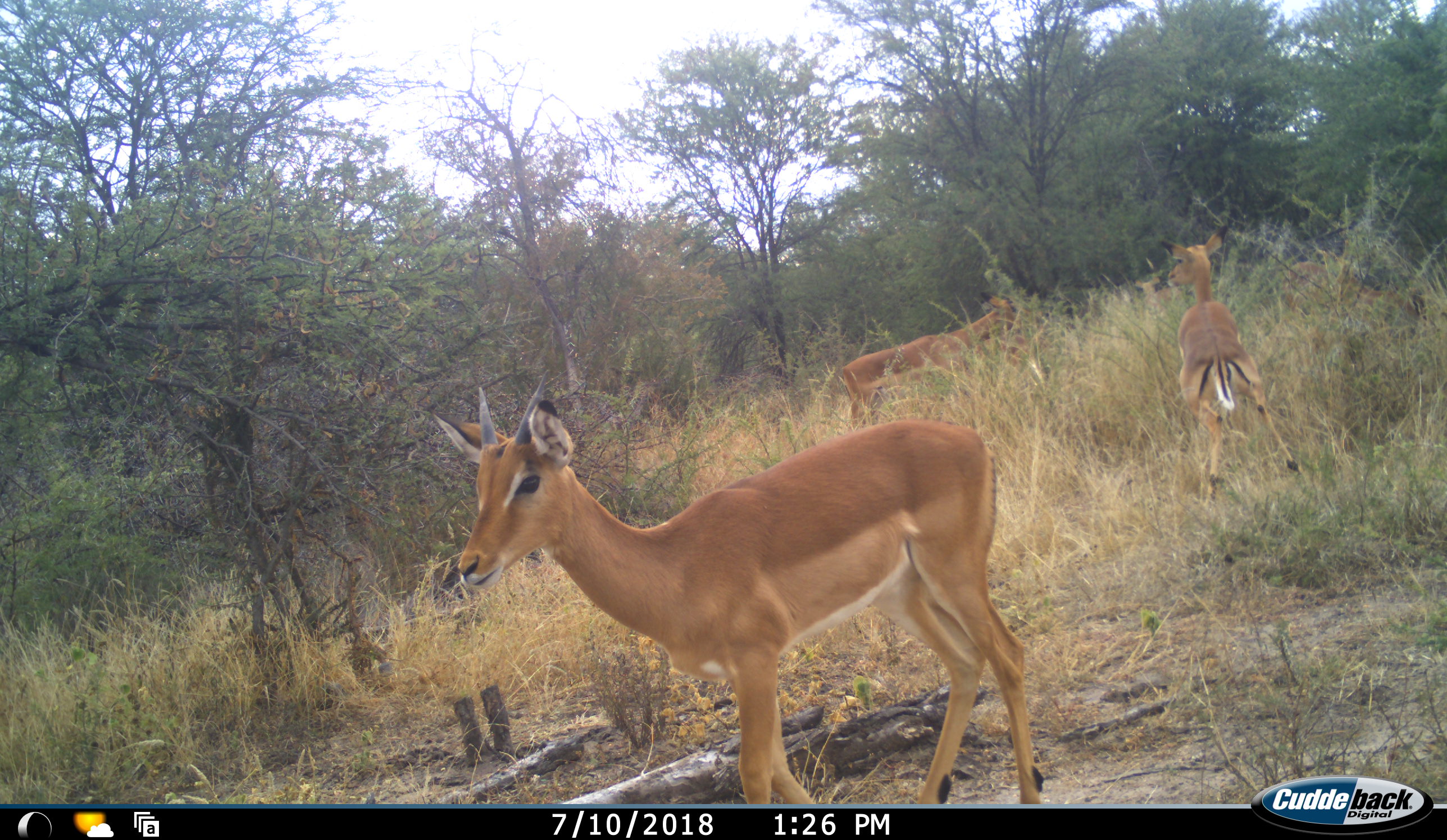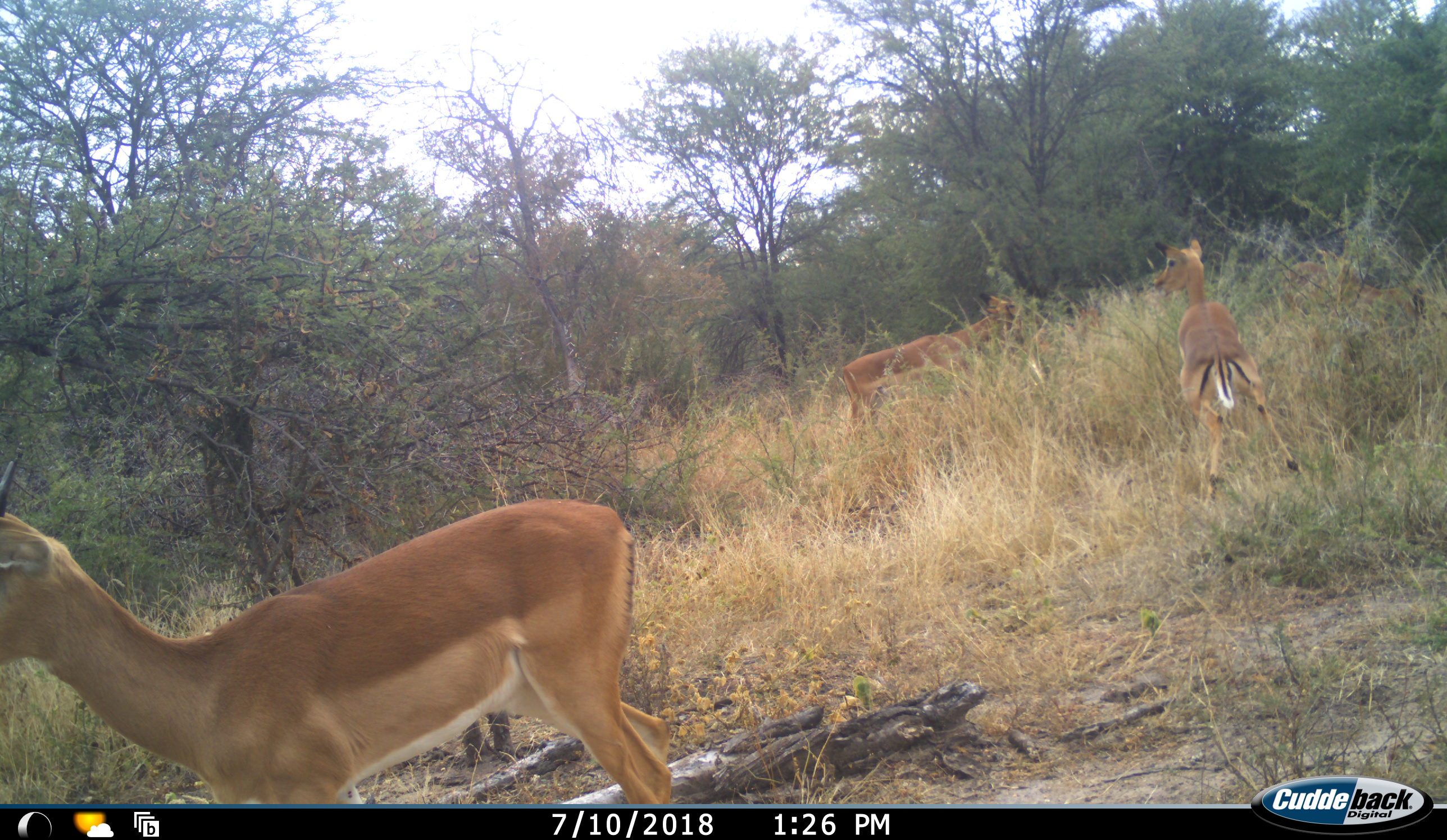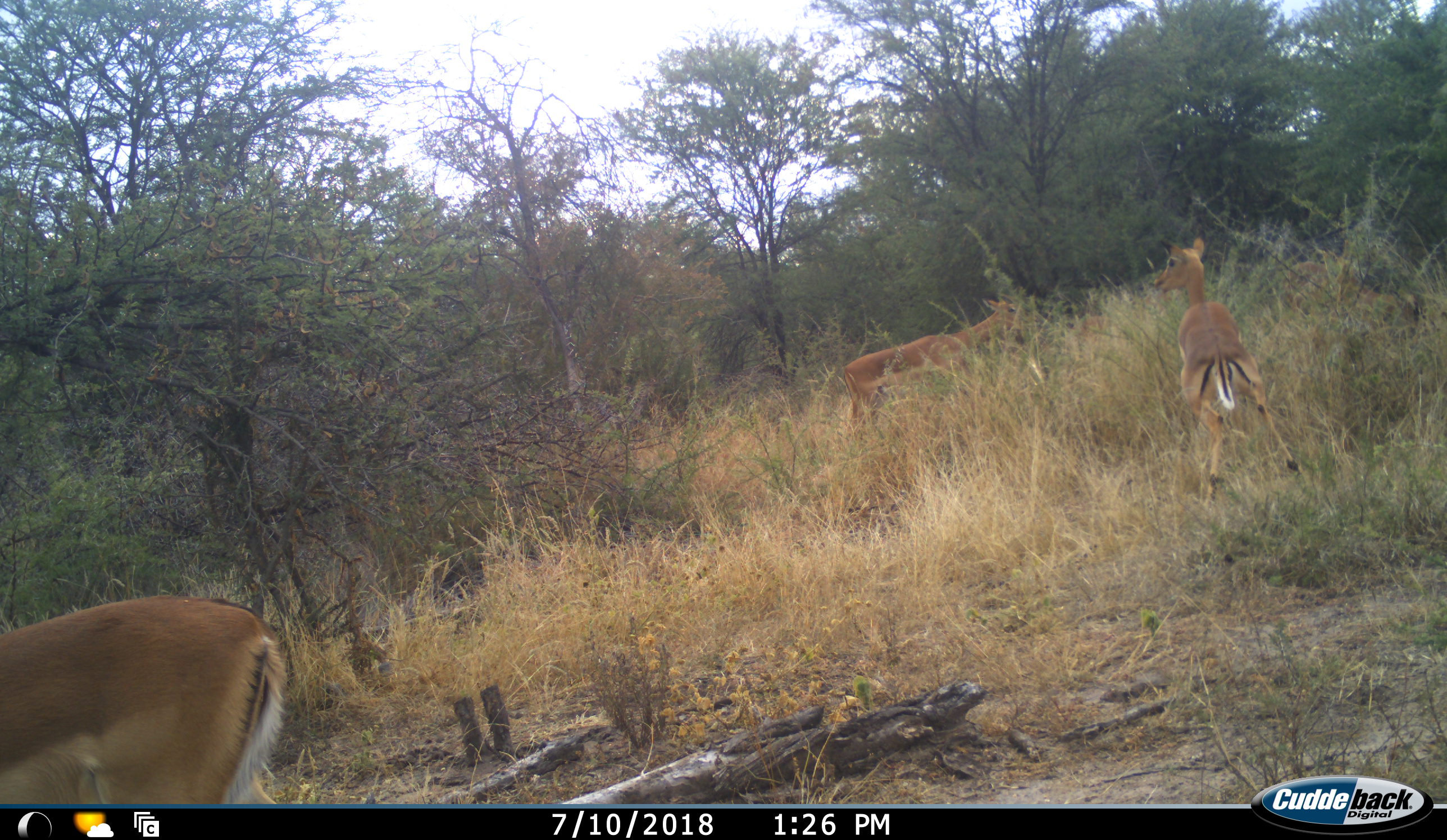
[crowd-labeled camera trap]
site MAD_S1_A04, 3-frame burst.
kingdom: Animalia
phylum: Chordata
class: Mammalia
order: Artiodactyla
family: Bovidae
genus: Aepyceros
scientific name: Aepyceros melampus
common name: impala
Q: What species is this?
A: Impala (Aepyceros melampus).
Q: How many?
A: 3.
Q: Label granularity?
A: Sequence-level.